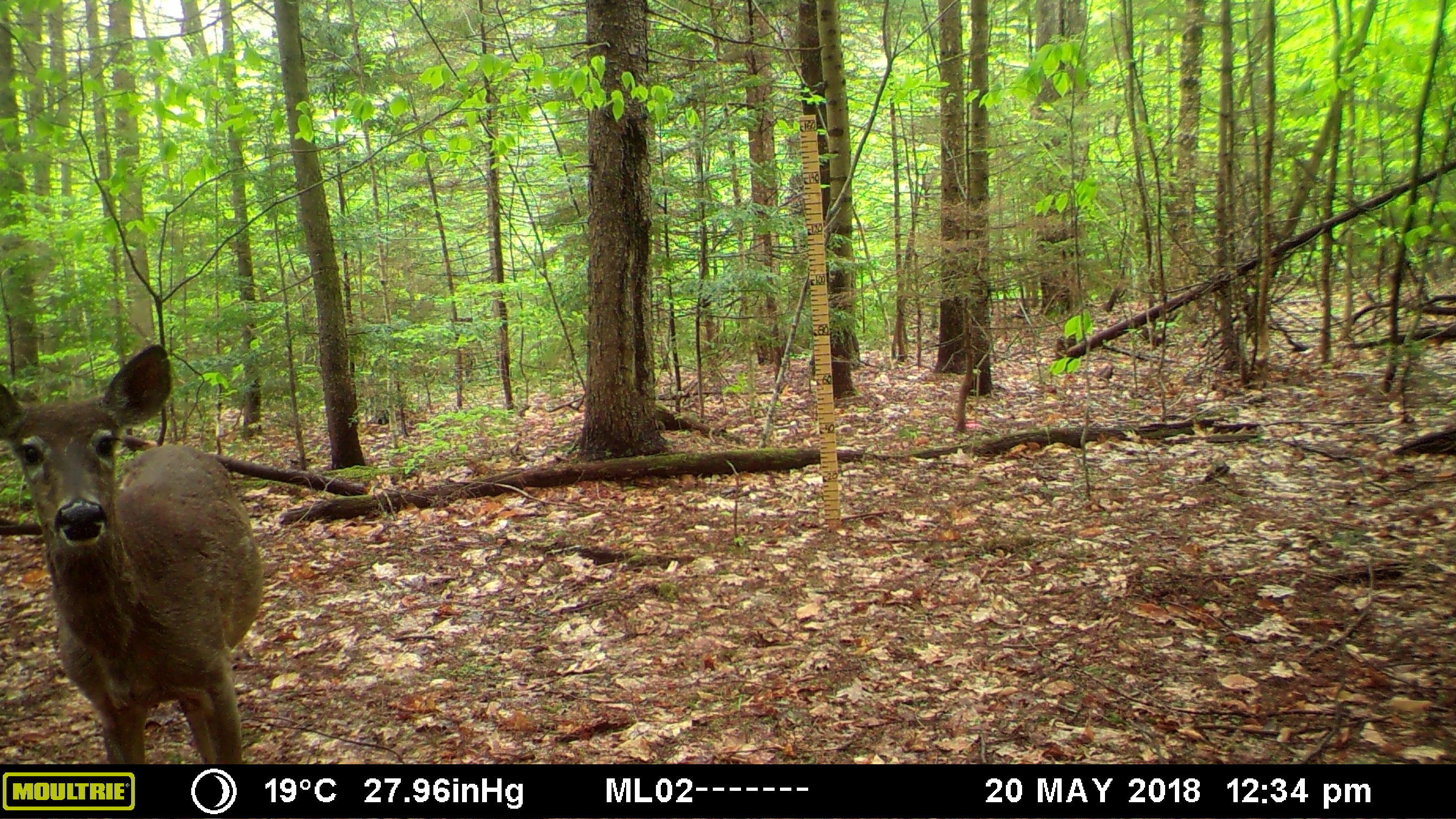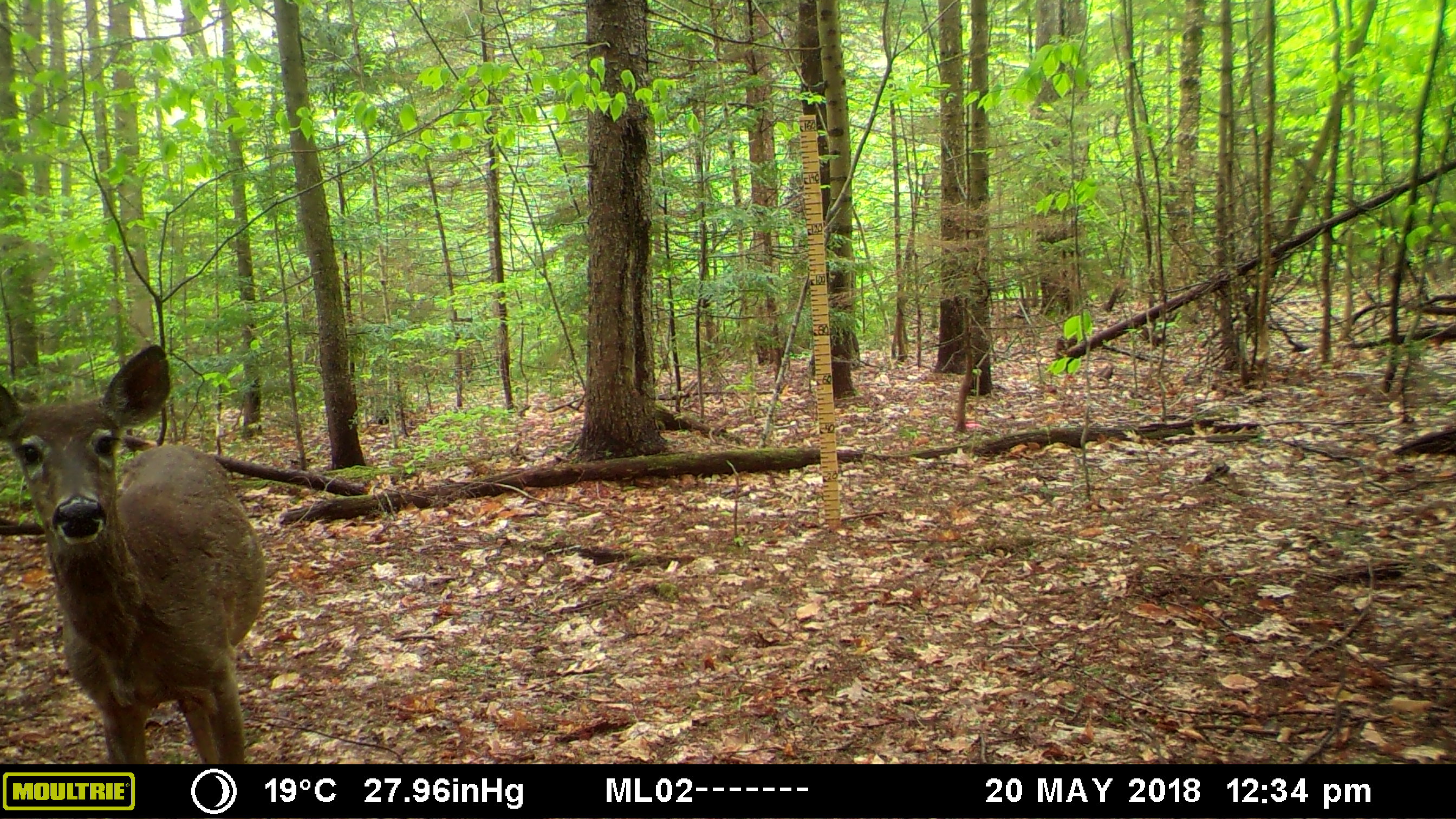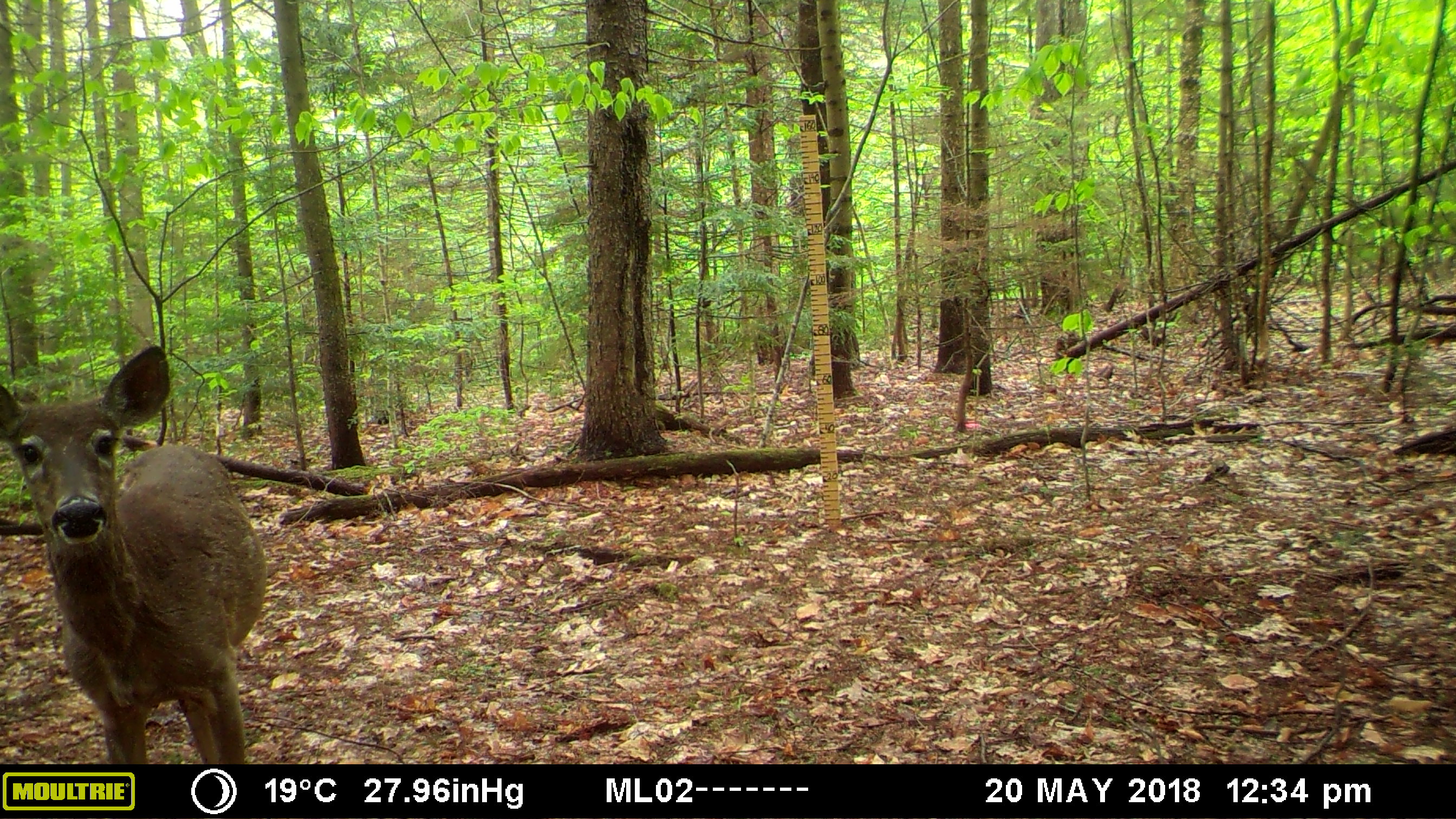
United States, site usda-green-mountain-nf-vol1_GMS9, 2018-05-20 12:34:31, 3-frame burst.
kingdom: Animalia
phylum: Chordata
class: Mammalia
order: Artiodactyla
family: Cervidae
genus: Odocoileus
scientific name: Odocoileus virginianus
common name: white-tailed deer